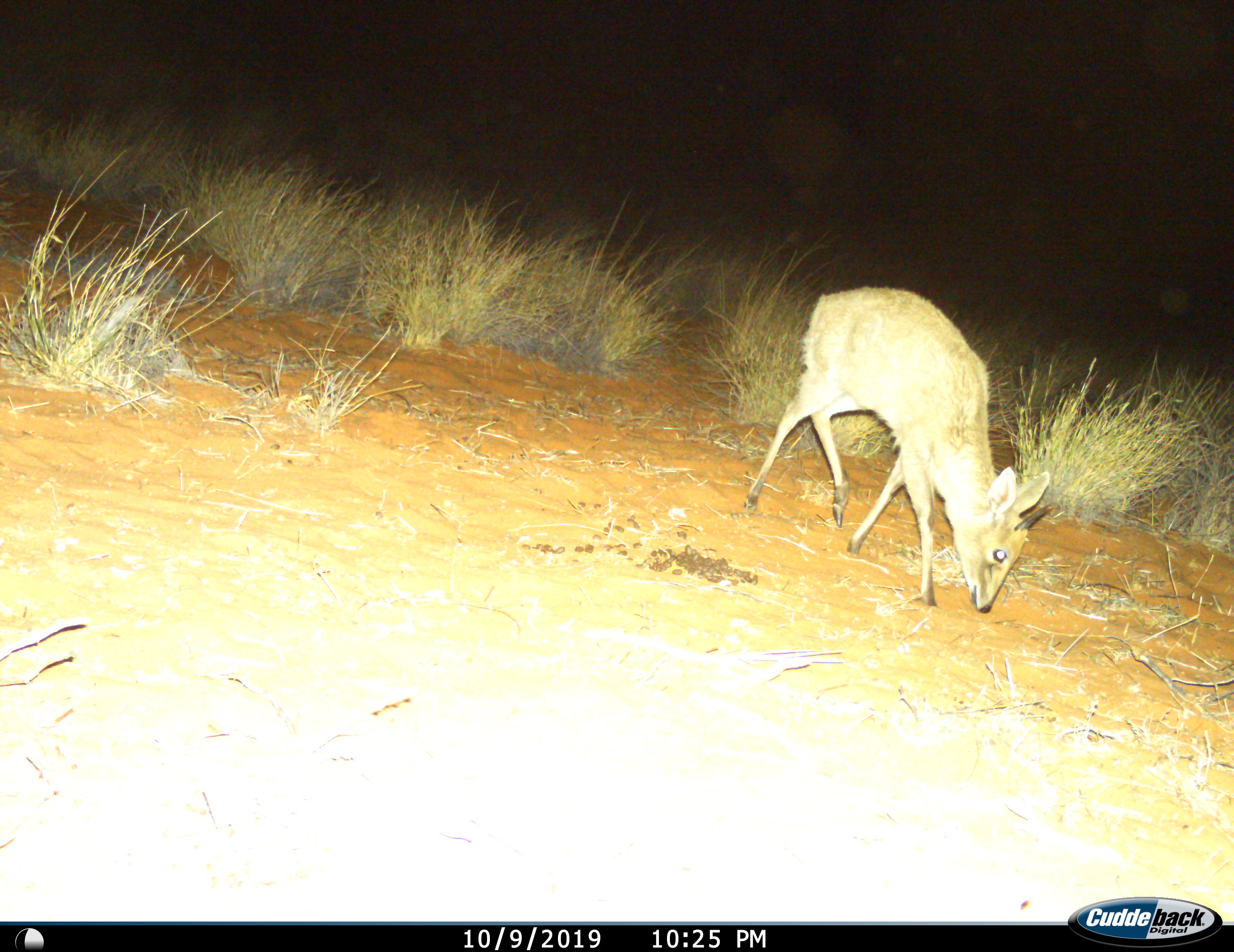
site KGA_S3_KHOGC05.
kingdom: Animalia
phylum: Chordata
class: Mammalia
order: Artiodactyla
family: Bovidae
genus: Sylvicapra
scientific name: Sylvicapra grimmia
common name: common duiker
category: duikercommongrey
Duikercommongrey (common duiker) (Sylvicapra grimmia), count 1. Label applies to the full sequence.